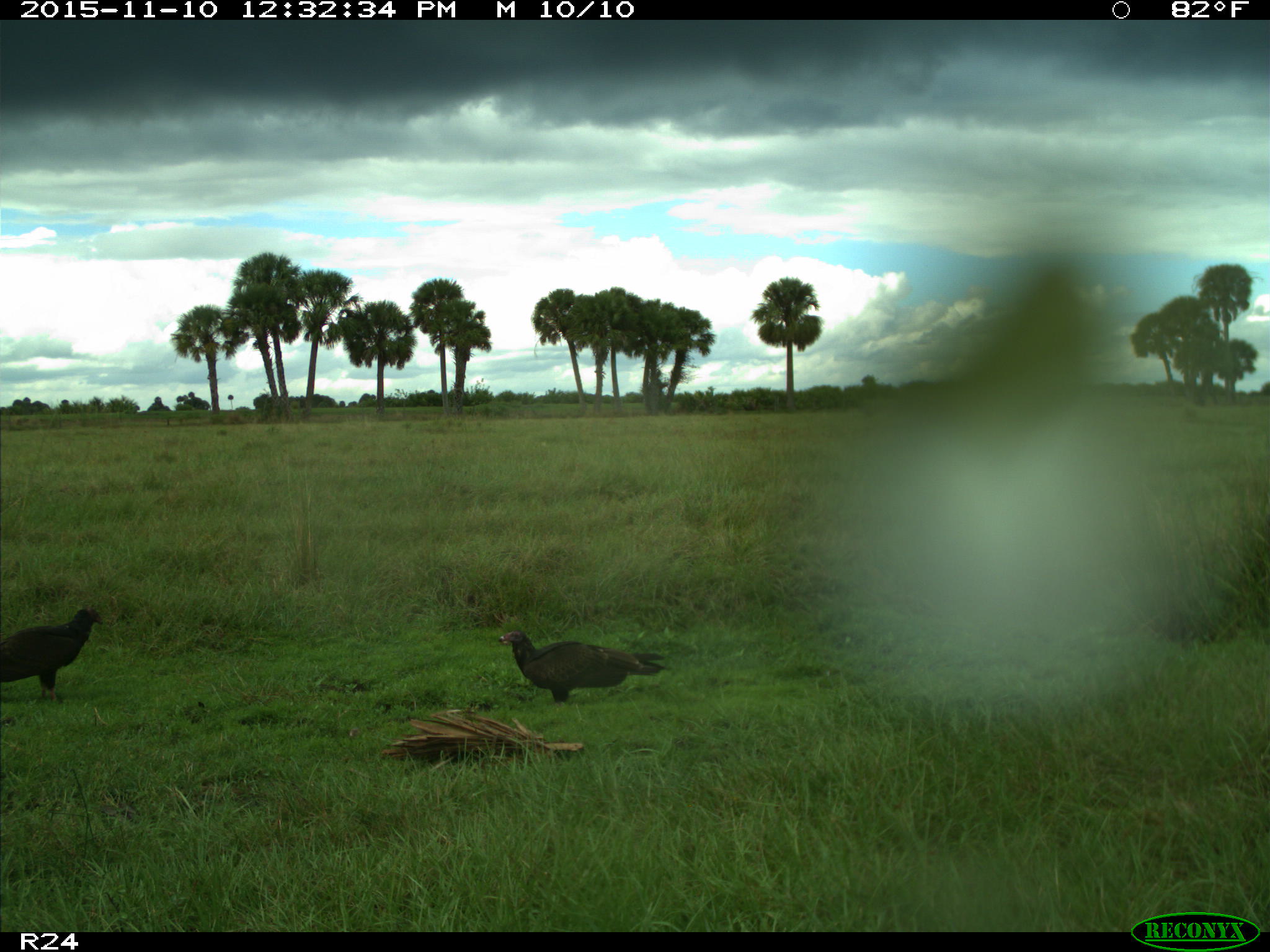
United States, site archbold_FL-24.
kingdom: Animalia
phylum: Chordata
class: Aves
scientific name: Aves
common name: birds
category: unidentified bird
Unidentified bird (birds) (Aves).